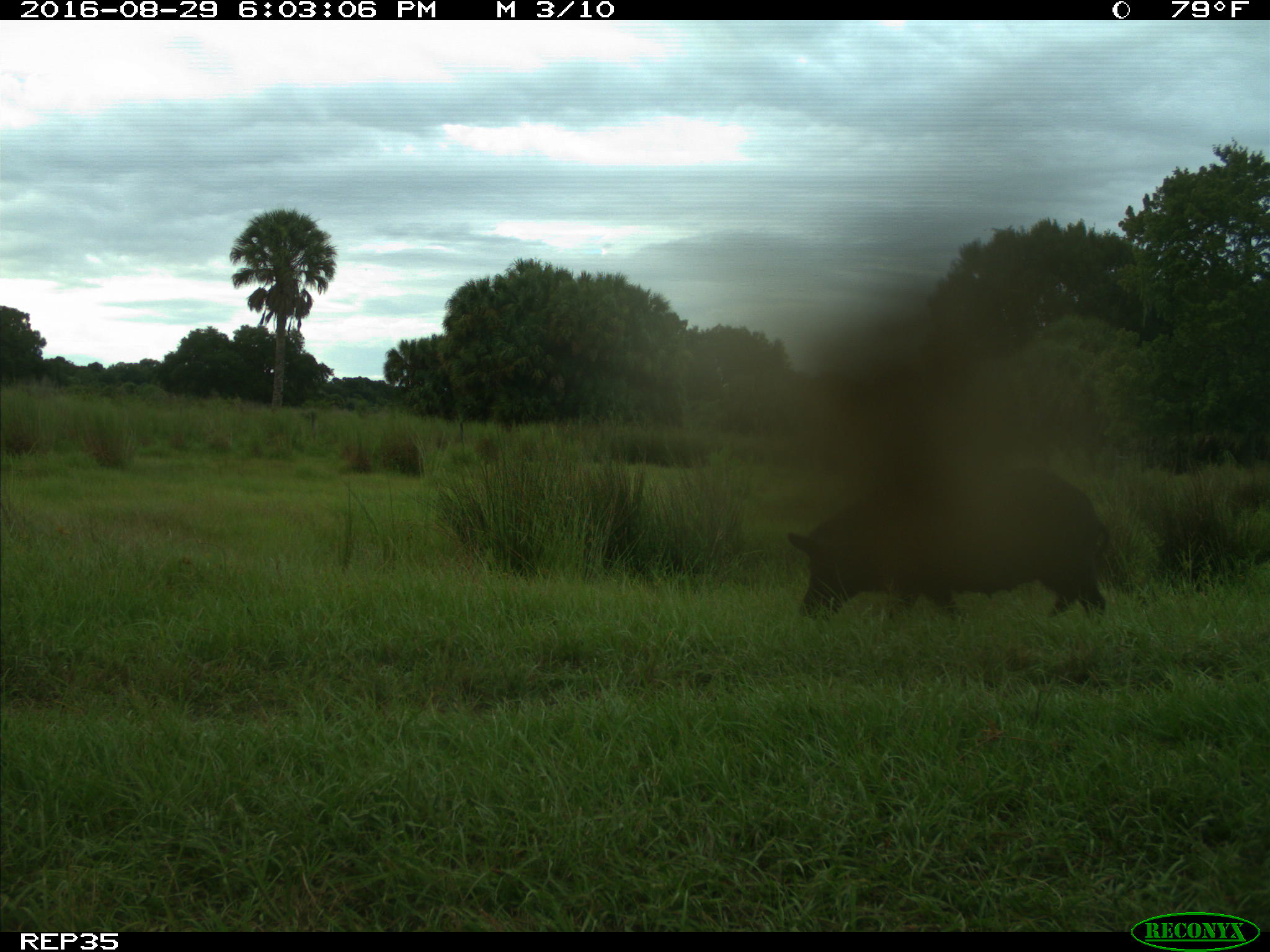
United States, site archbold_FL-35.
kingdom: Animalia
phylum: Chordata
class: Mammalia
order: Artiodactyla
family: Suidae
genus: Sus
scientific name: Sus scrofa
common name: wild boar